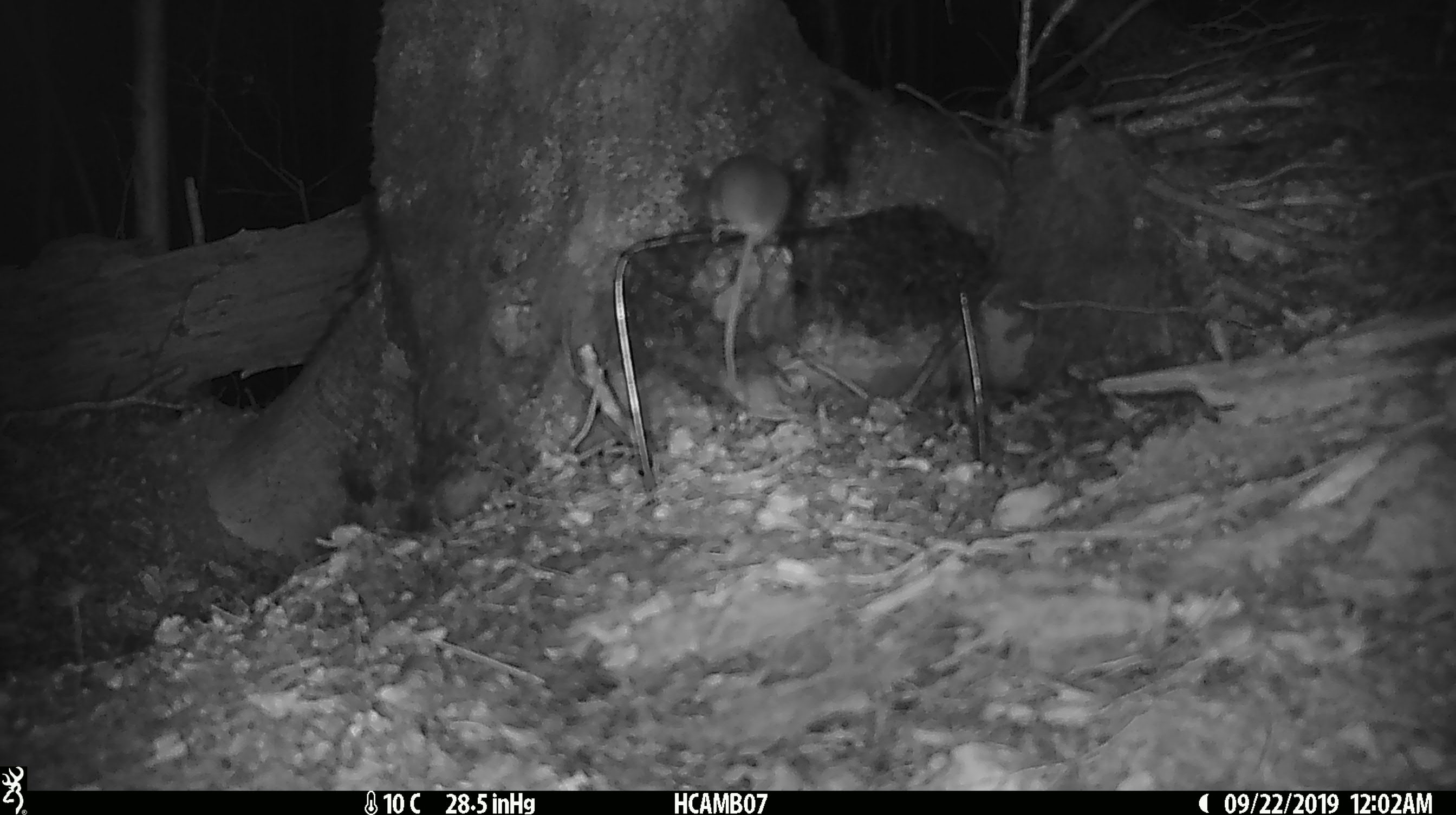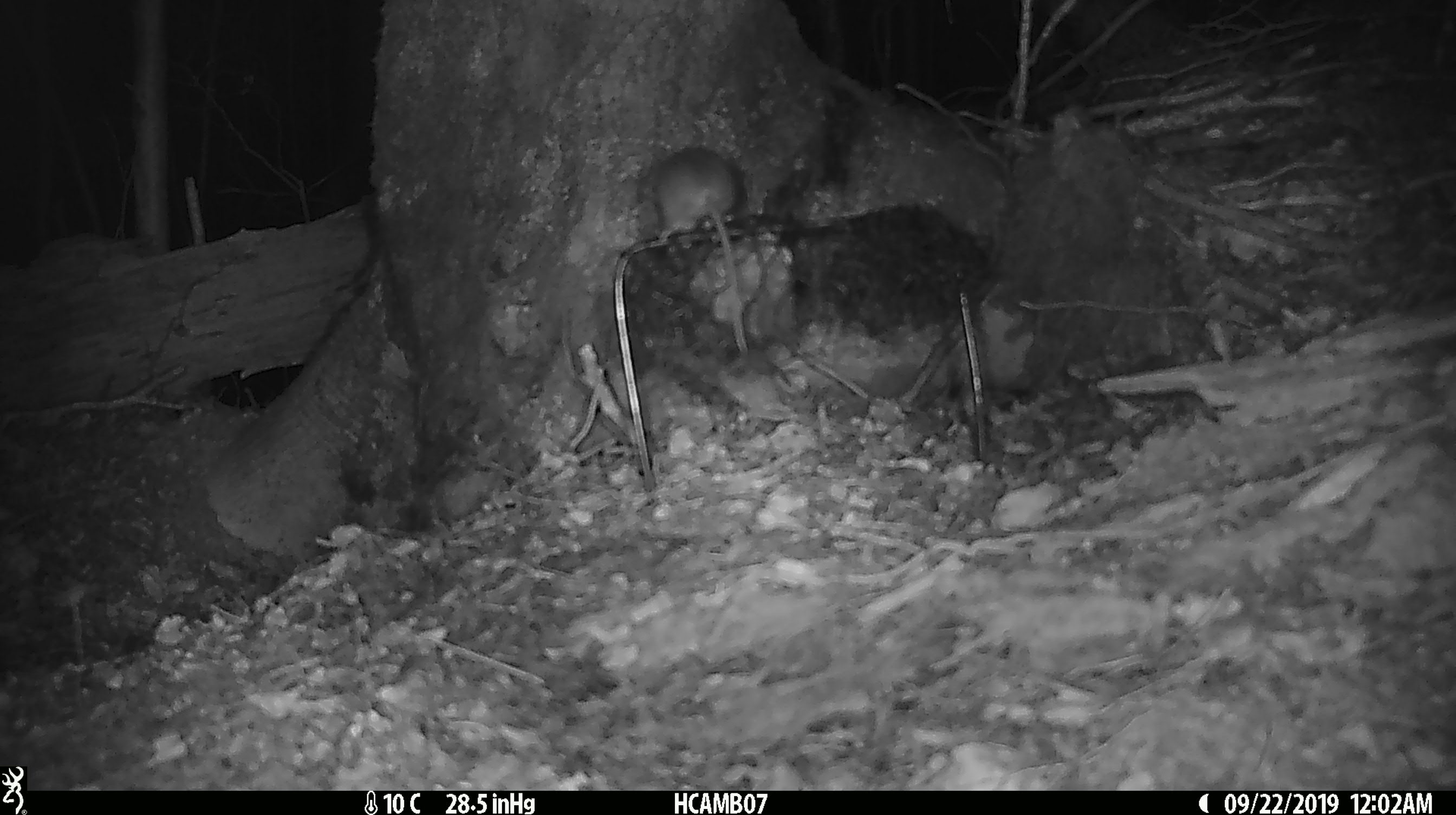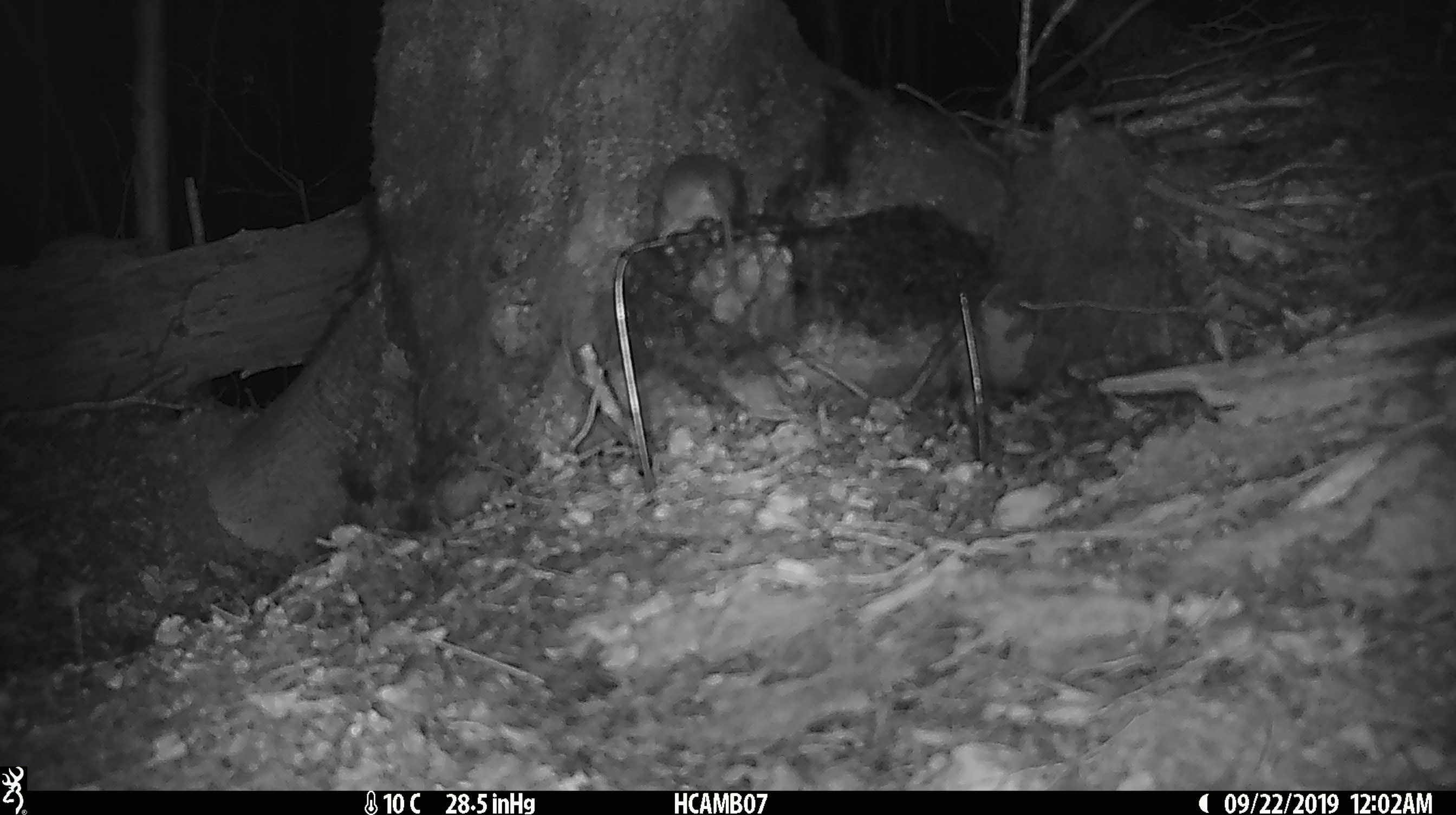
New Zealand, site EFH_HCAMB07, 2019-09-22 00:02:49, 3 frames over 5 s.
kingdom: Animalia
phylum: Chordata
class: Mammalia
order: Rodentia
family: Muridae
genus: Mus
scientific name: Mus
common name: mouse